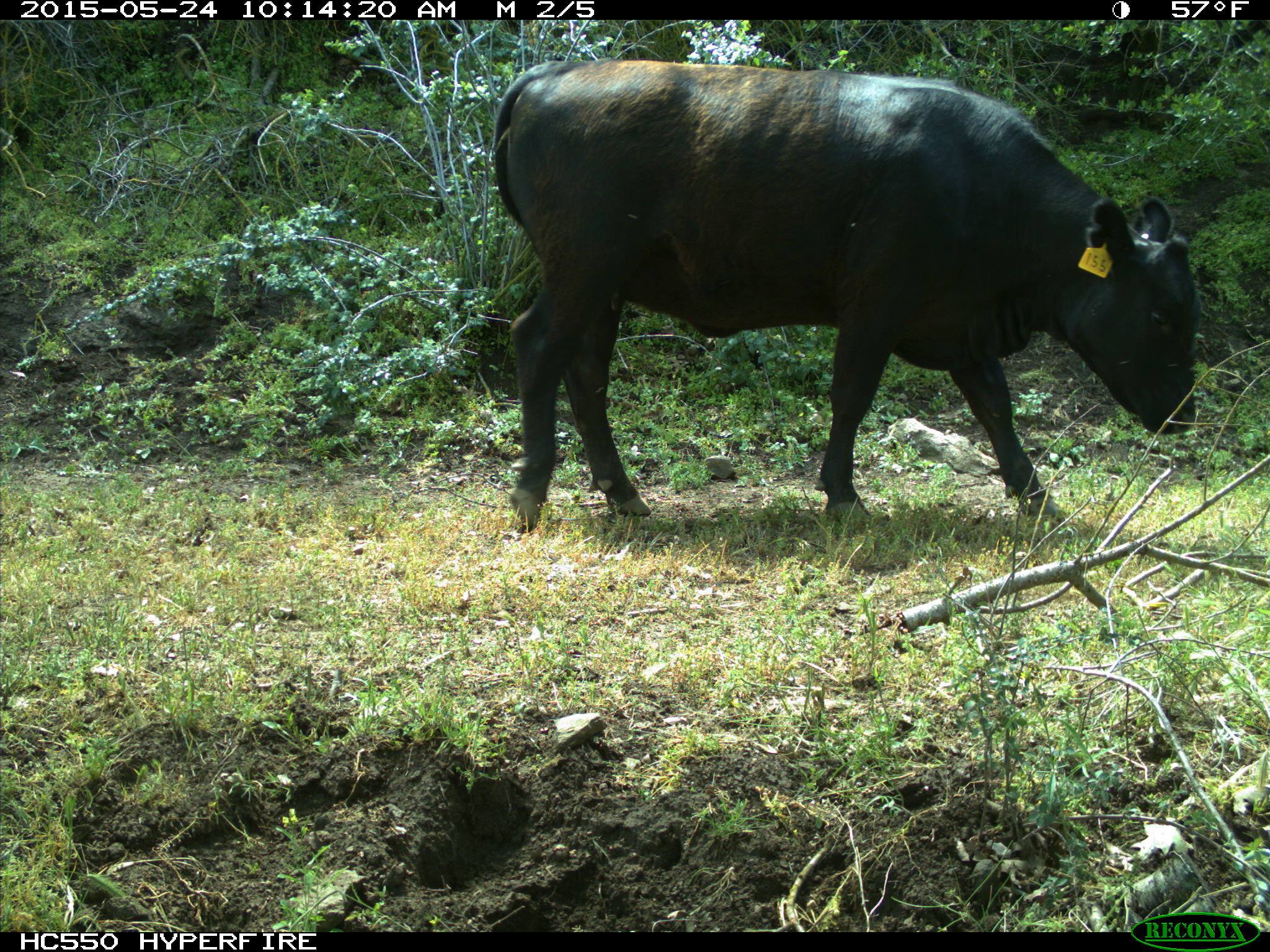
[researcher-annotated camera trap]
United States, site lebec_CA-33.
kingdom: Animalia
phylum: Chordata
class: Mammalia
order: Artiodactyla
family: Bovidae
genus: Bos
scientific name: Bos taurus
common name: domestic cow